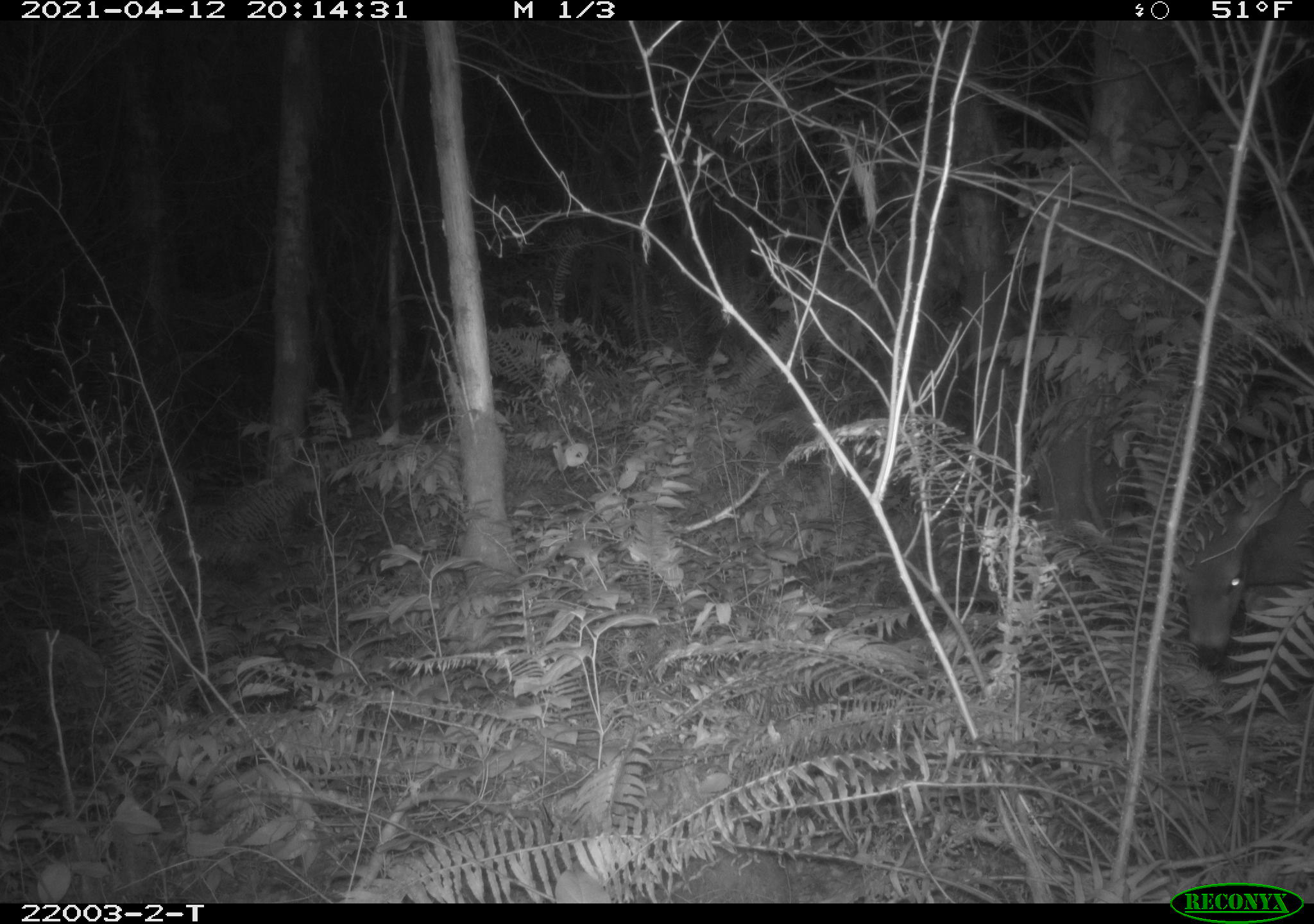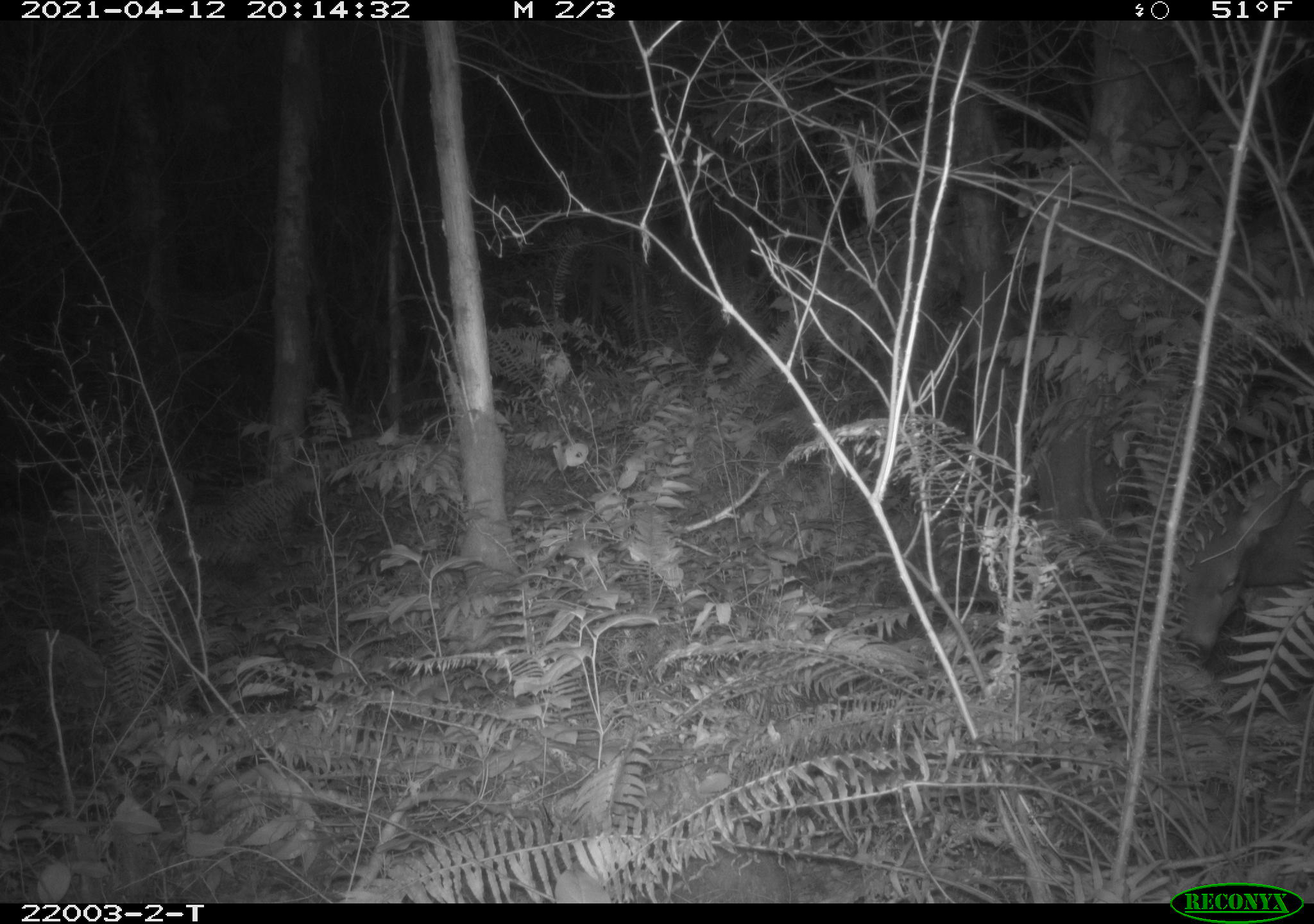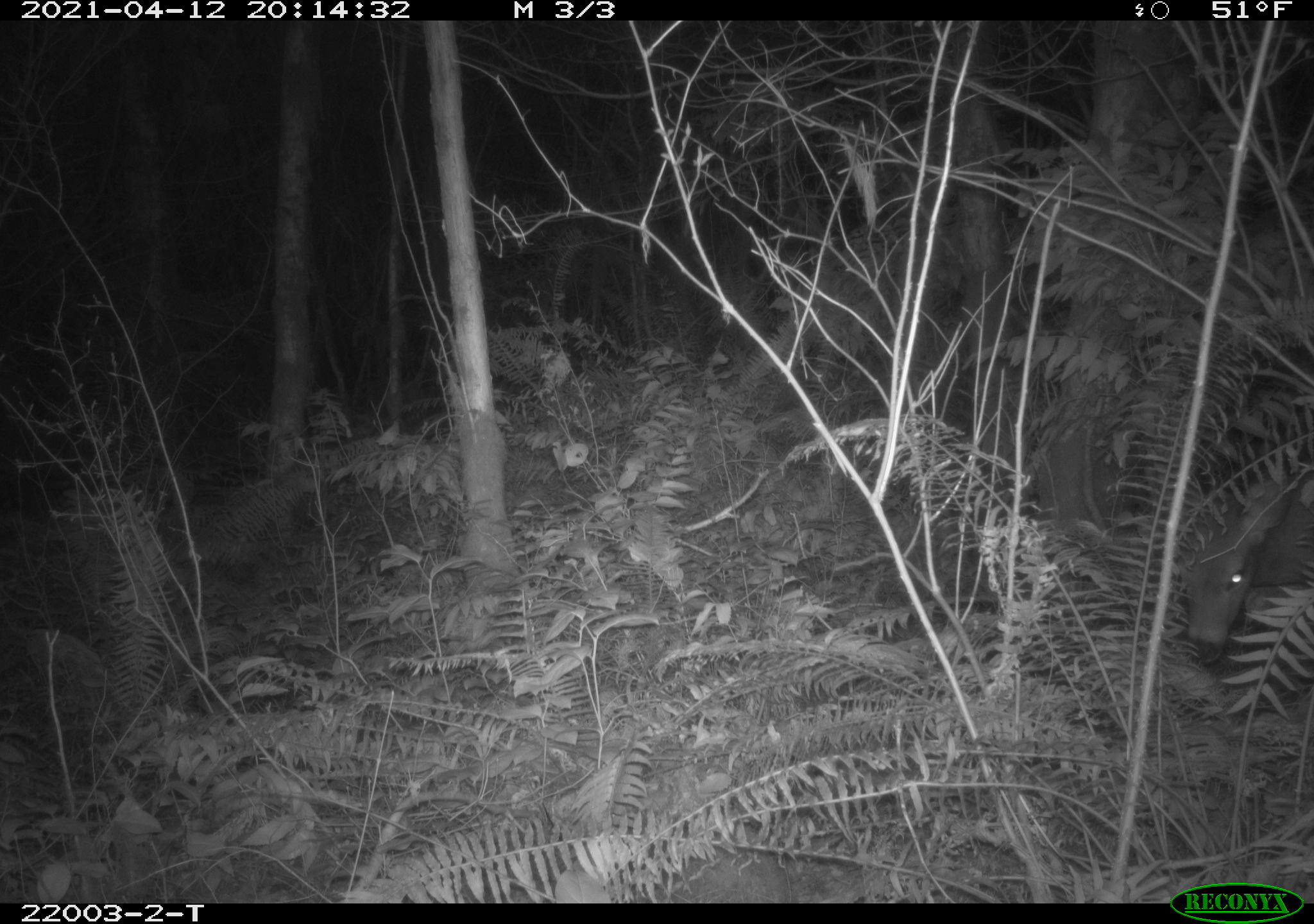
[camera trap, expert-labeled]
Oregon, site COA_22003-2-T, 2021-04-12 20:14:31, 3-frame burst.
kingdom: Animalia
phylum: Chordata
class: Mammalia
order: Artiodactyla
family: Cervidae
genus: Odocoileus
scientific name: Odocoileus hemionus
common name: black-tailed deer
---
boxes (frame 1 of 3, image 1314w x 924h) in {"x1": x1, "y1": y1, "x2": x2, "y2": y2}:
black-tailed deer: {"x1": 1160, "y1": 468, "x2": 1312, "y2": 669}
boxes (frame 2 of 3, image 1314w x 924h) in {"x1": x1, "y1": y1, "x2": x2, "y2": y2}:
black-tailed deer: {"x1": 1153, "y1": 471, "x2": 1312, "y2": 663}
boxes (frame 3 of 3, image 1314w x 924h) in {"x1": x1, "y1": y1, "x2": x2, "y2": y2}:
black-tailed deer: {"x1": 1155, "y1": 474, "x2": 1313, "y2": 664}